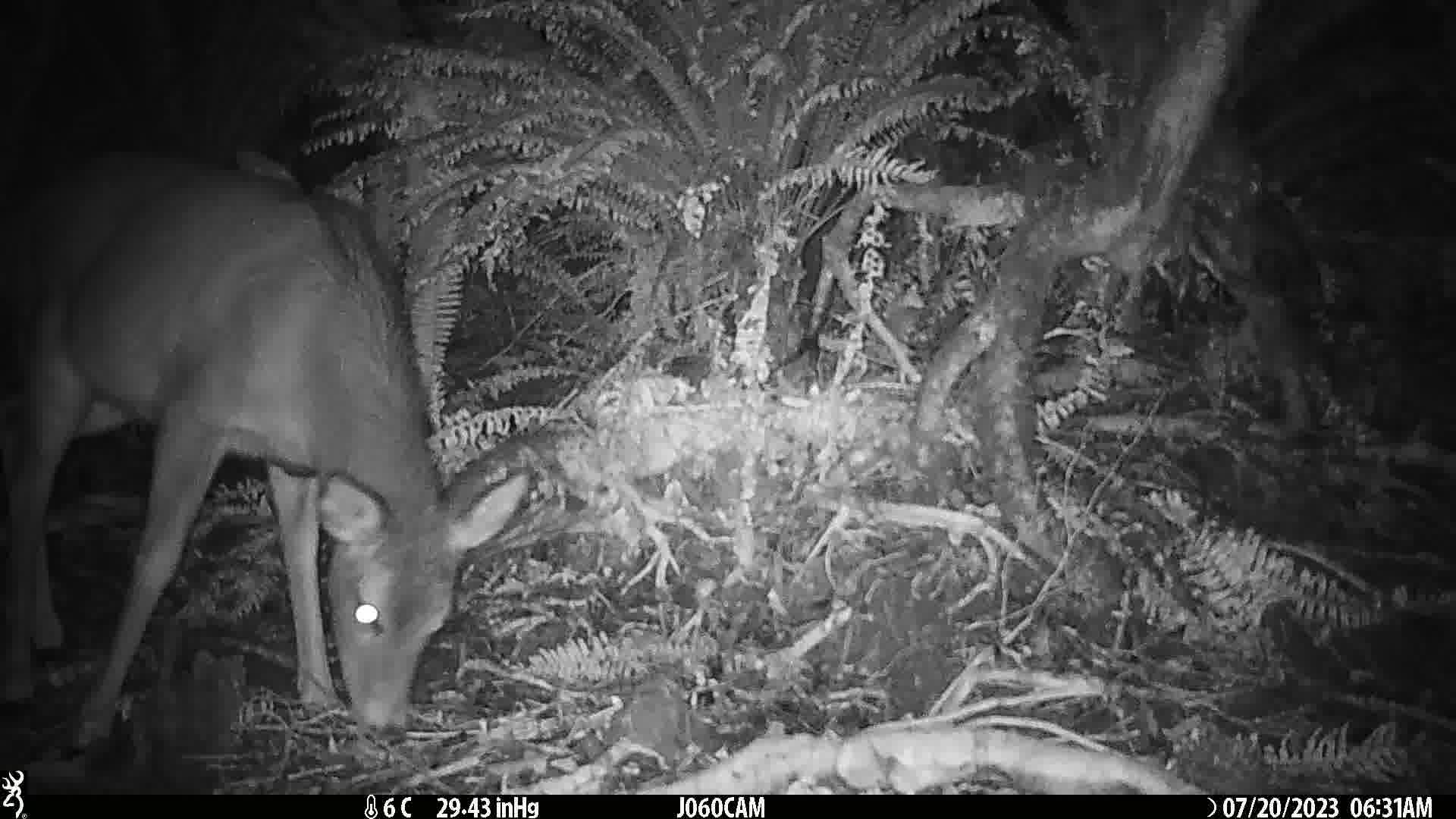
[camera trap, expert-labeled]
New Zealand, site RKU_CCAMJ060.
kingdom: Animalia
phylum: Chordata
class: Mammalia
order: Artiodactyla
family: Cervidae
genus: Odocoileus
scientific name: Odocoileus virginianus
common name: white-tailed deer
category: white tailed deer